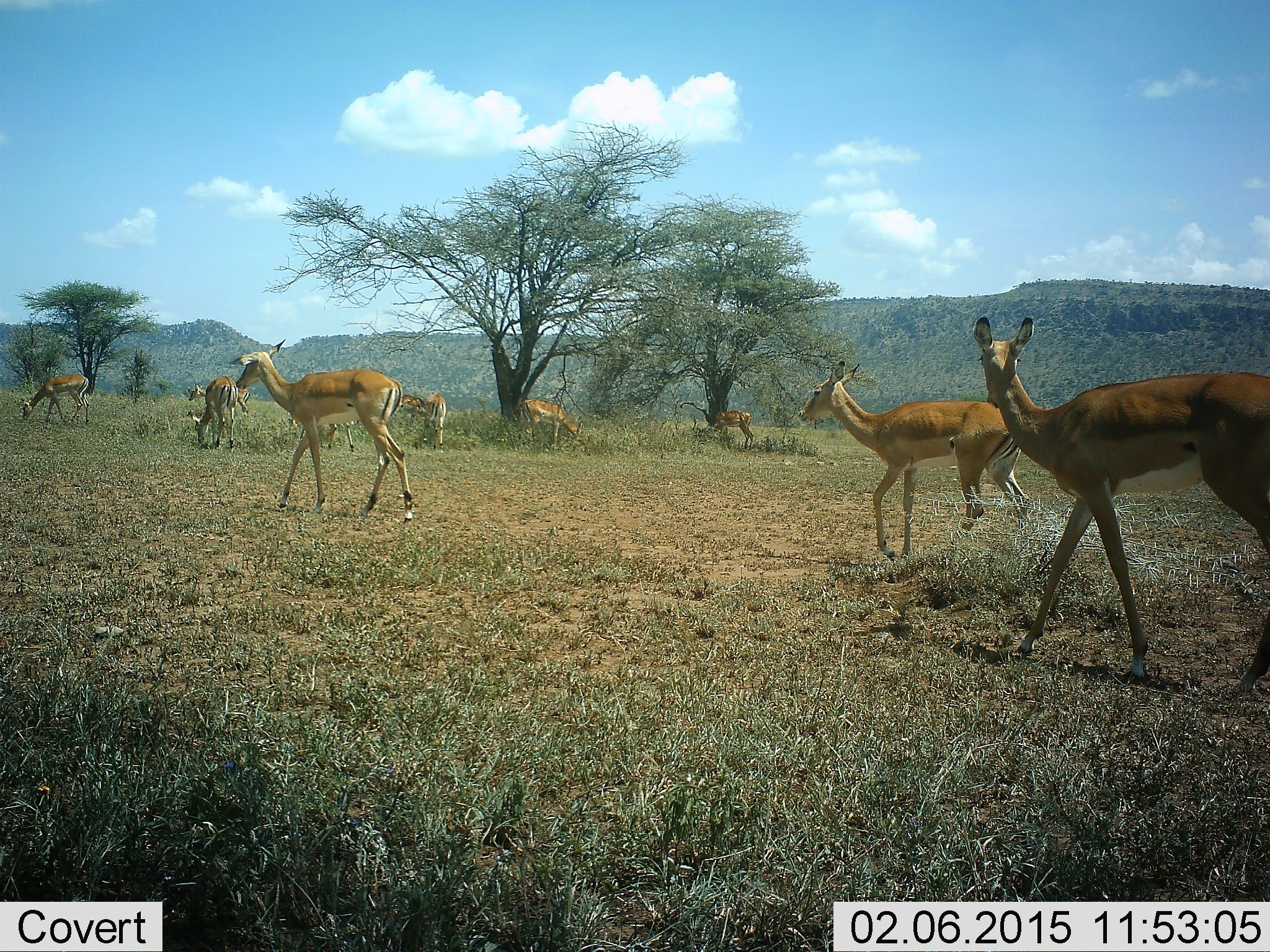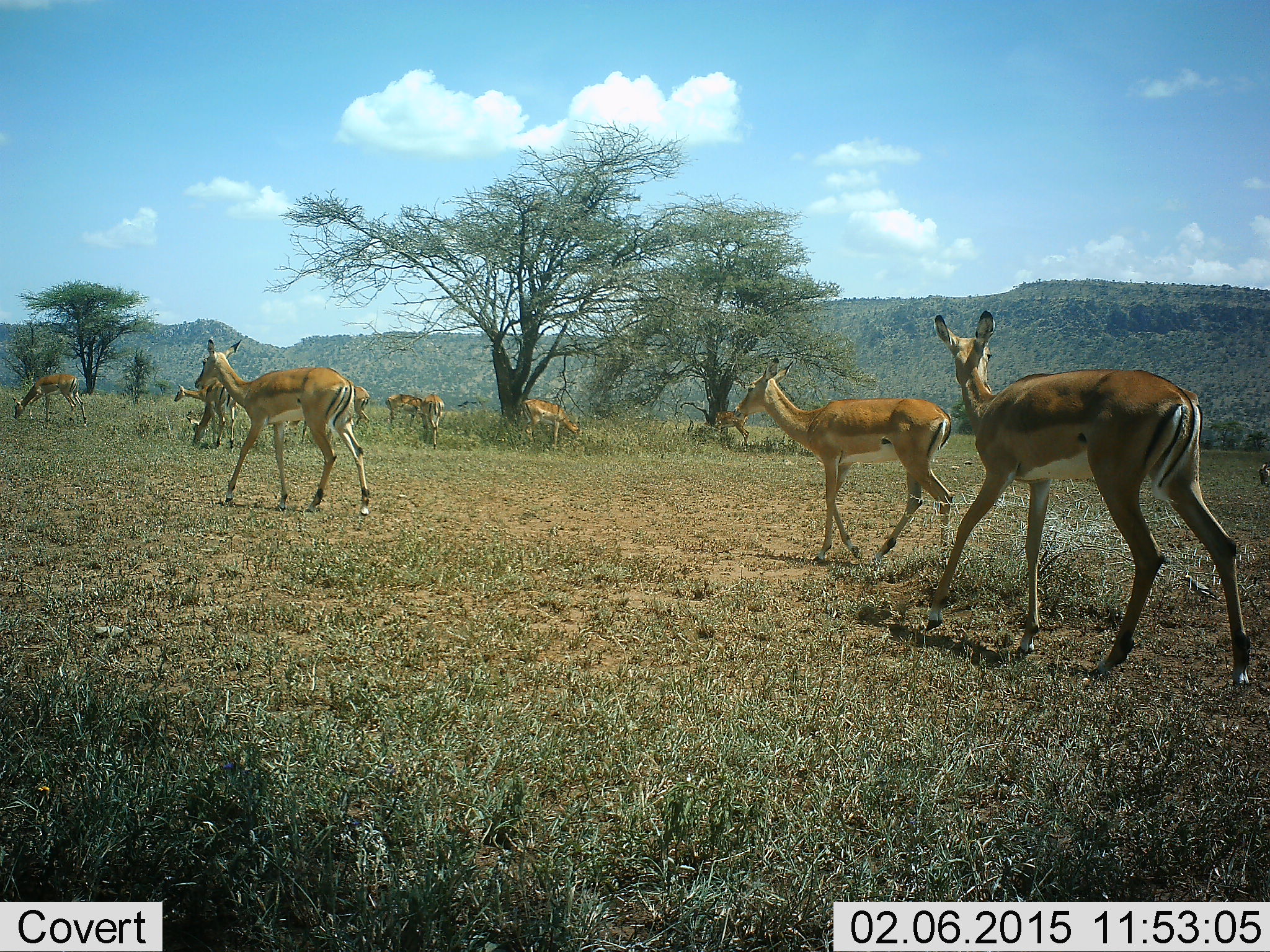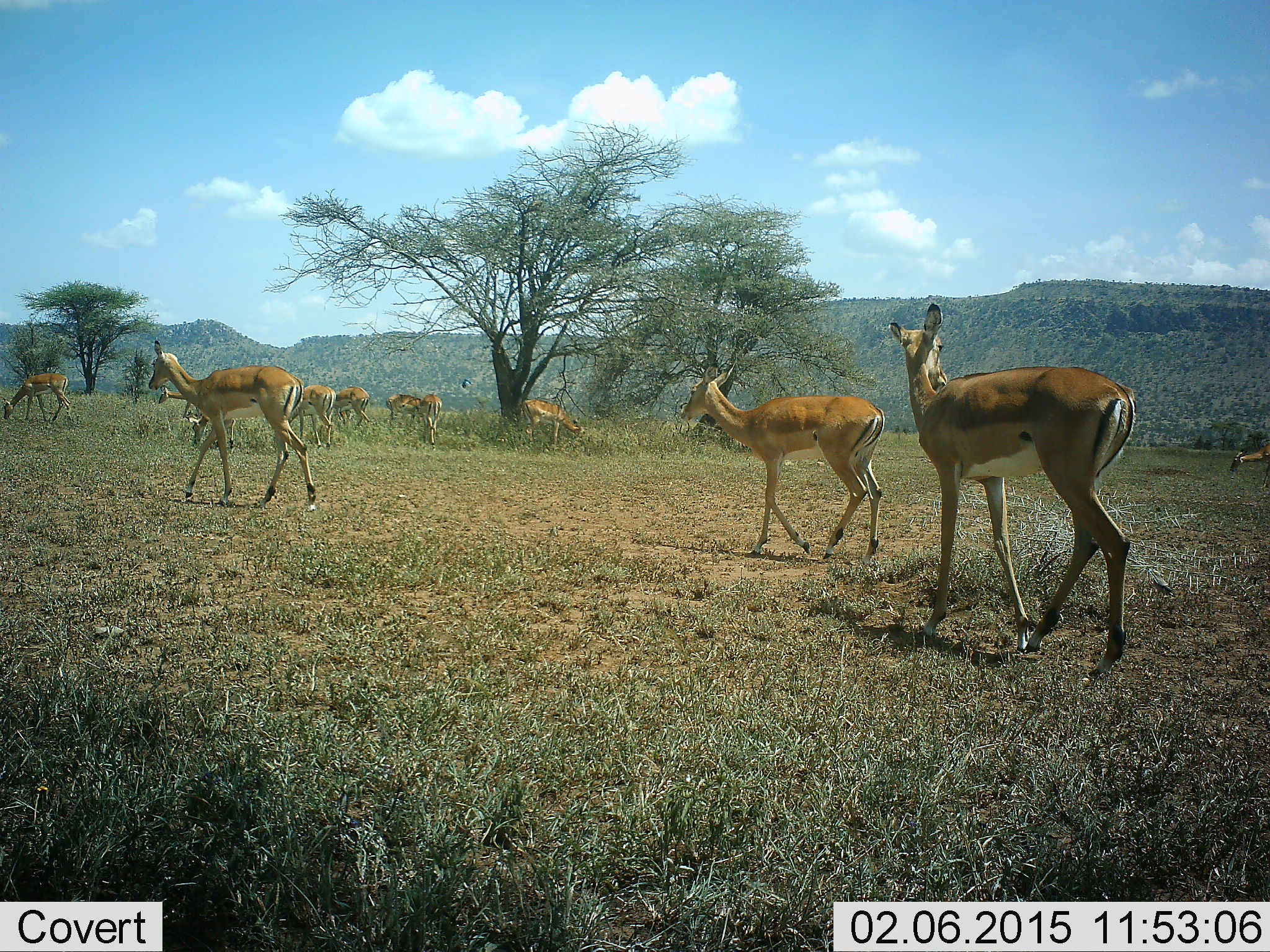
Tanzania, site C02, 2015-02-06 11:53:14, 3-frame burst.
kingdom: Animalia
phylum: Chordata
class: Mammalia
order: Artiodactyla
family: Bovidae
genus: Aepyceros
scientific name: Aepyceros melampus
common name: impala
Impala (Aepyceros melampus), count 11-50. Behavior (volunteer vote fractions): standing 60%, resting 0%, moving 90%, interacting 0%. Young present (vote fraction): 0%. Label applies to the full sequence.